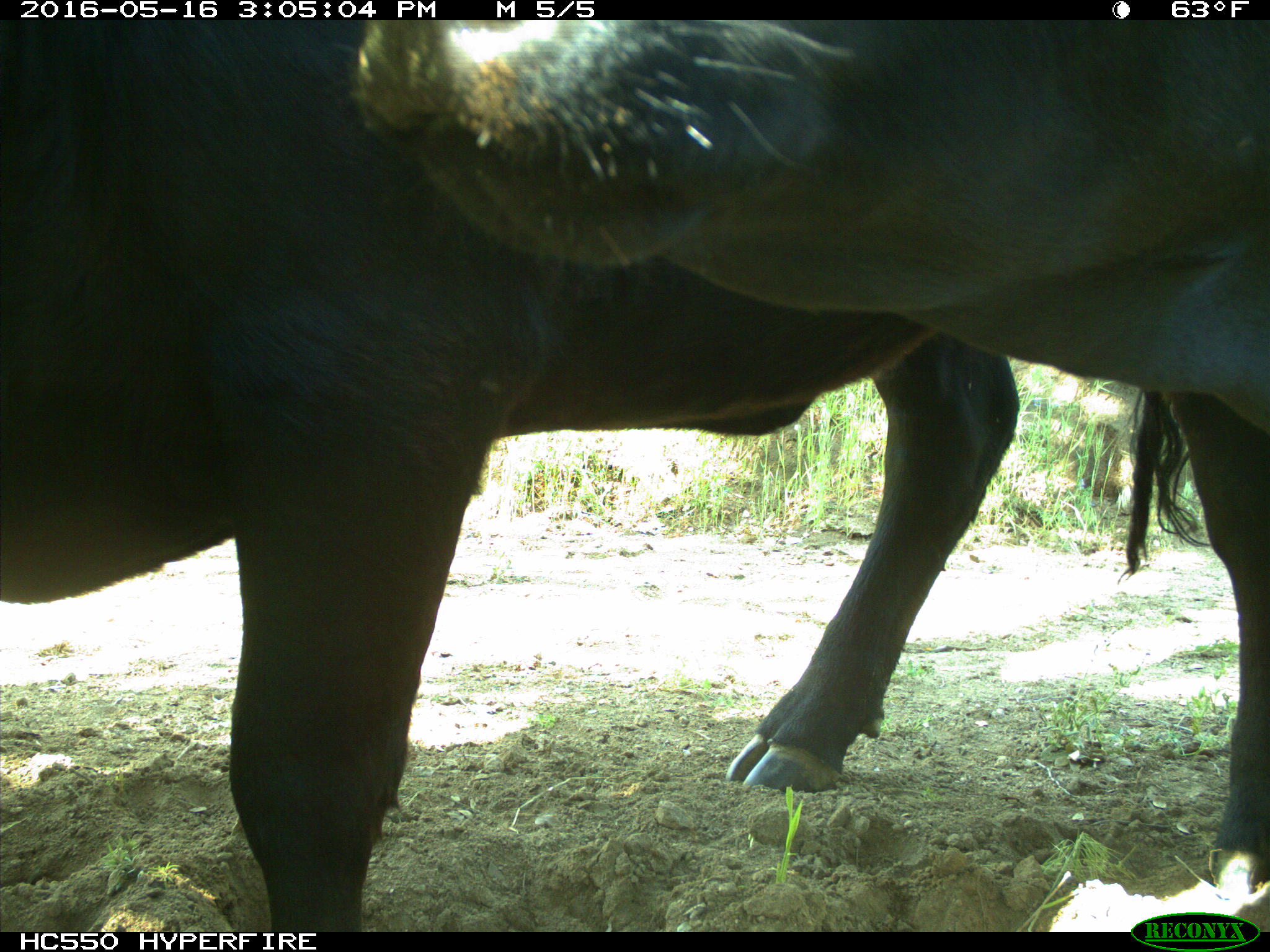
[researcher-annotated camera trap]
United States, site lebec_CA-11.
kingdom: Animalia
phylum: Chordata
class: Mammalia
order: Artiodactyla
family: Bovidae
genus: Bos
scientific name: Bos taurus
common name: domestic cow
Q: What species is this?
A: Bos taurus (domestic cow).